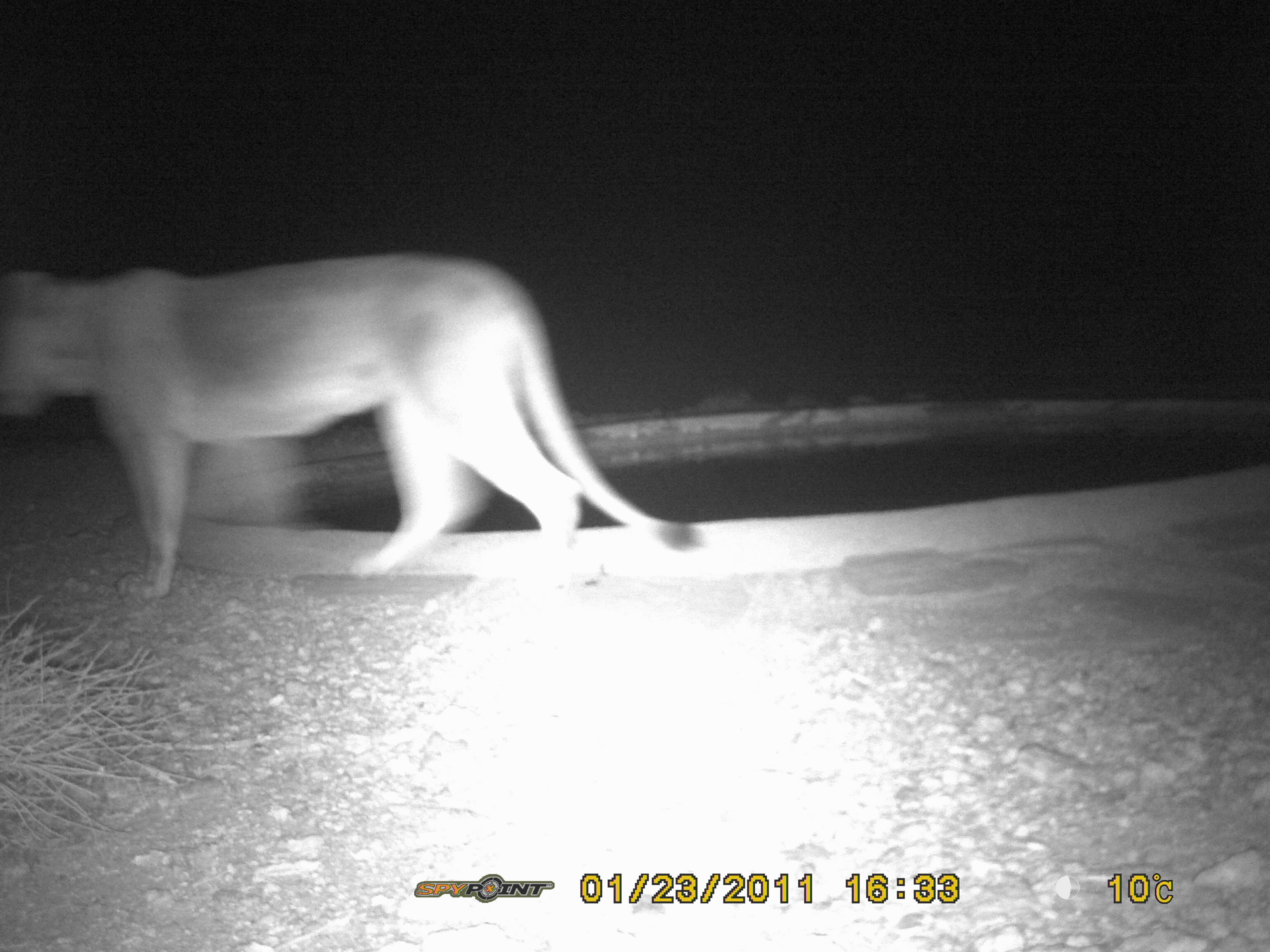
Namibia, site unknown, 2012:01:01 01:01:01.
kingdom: Animalia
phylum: Chordata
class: Mammalia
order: Carnivora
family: Felidae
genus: Panthera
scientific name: Panthera leo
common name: lion